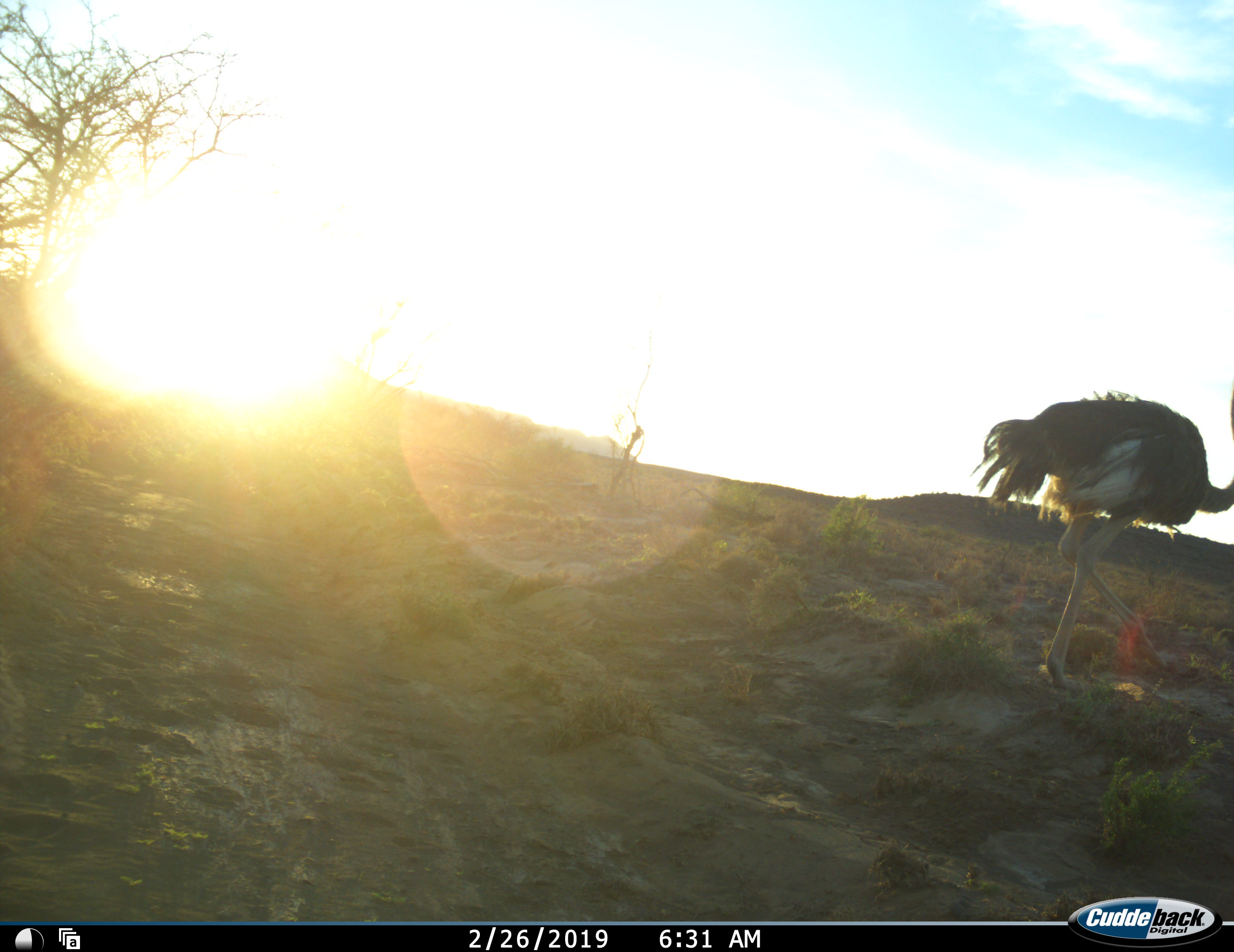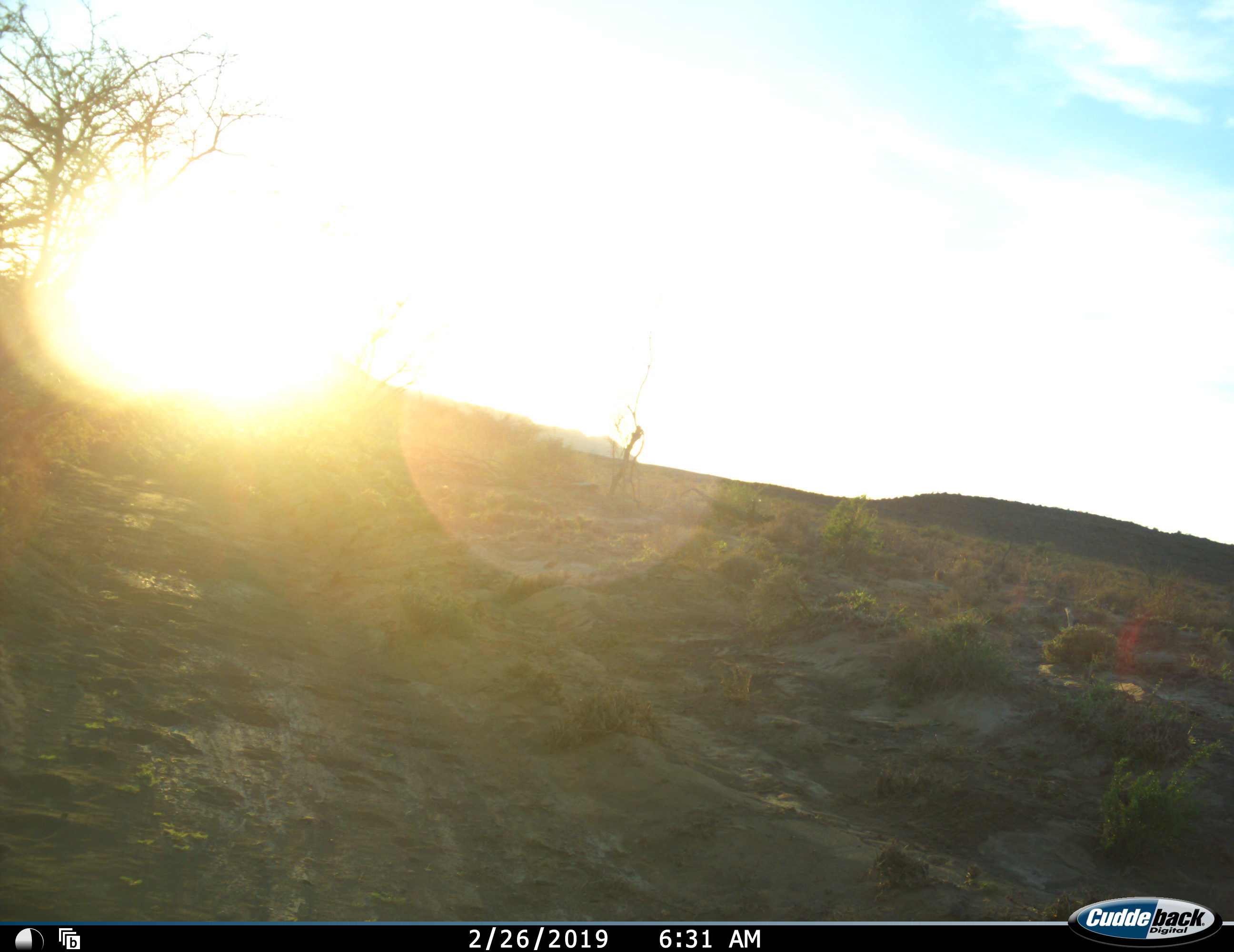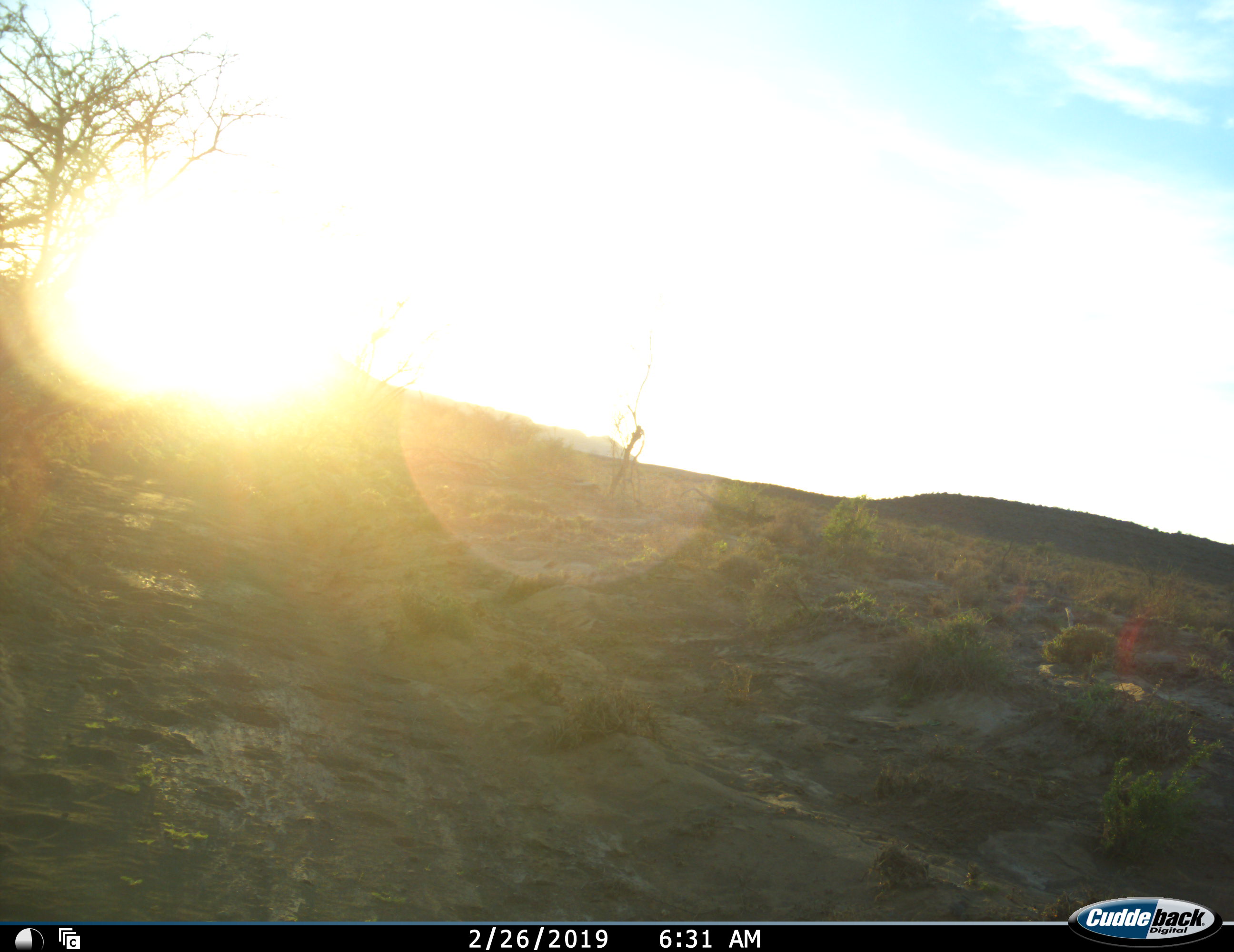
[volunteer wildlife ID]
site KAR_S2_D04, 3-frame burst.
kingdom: Animalia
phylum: Chordata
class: Aves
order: Struthioniformes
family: Struthionidae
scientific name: Struthionidae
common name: ostrich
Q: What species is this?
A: Ostrich (Struthionidae).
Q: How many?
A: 1.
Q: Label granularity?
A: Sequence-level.